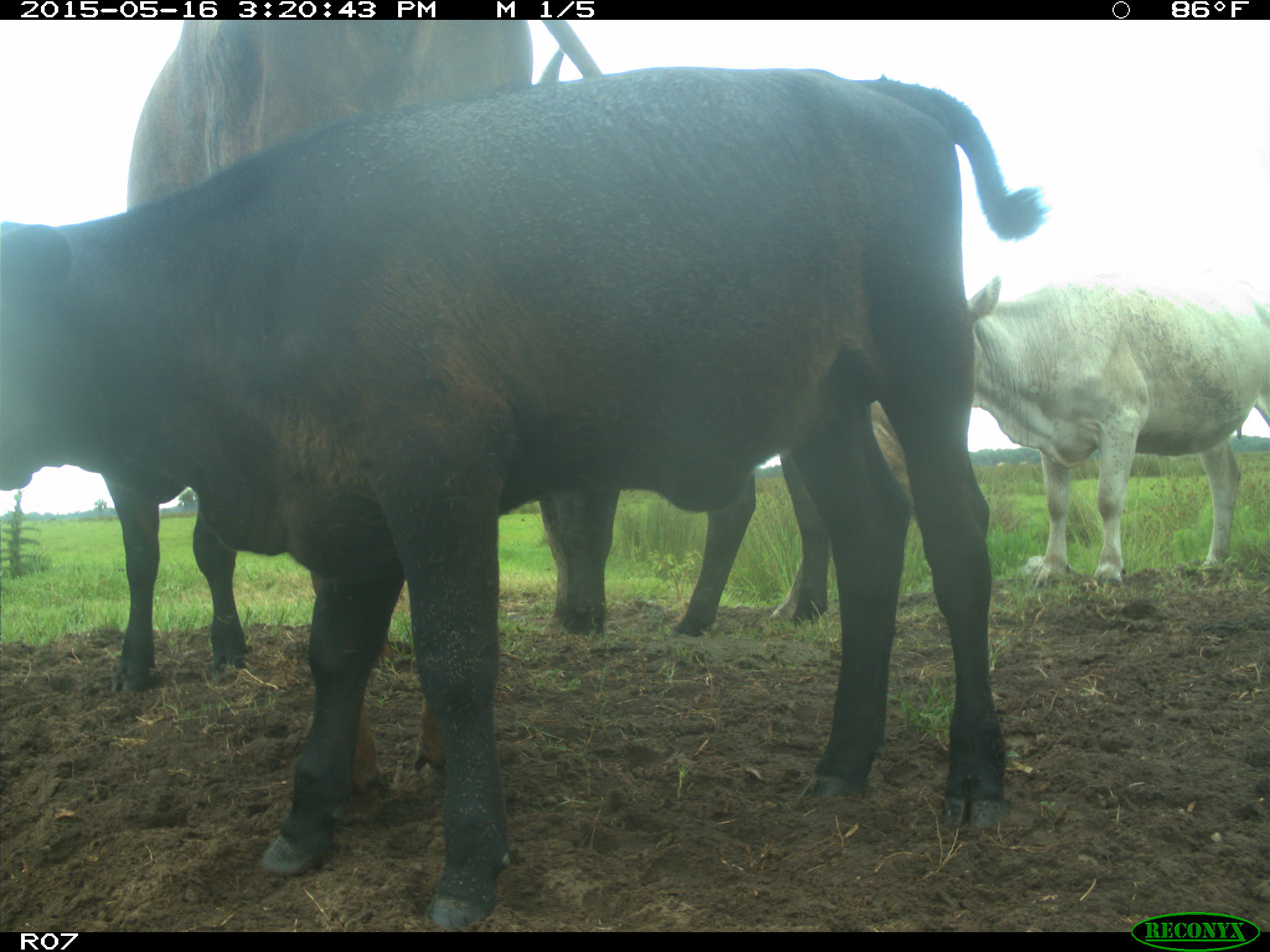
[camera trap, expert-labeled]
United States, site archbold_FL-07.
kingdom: Animalia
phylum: Chordata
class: Mammalia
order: Artiodactyla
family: Bovidae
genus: Bos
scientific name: Bos taurus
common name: domestic cow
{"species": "Bos taurus (domestic cow)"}